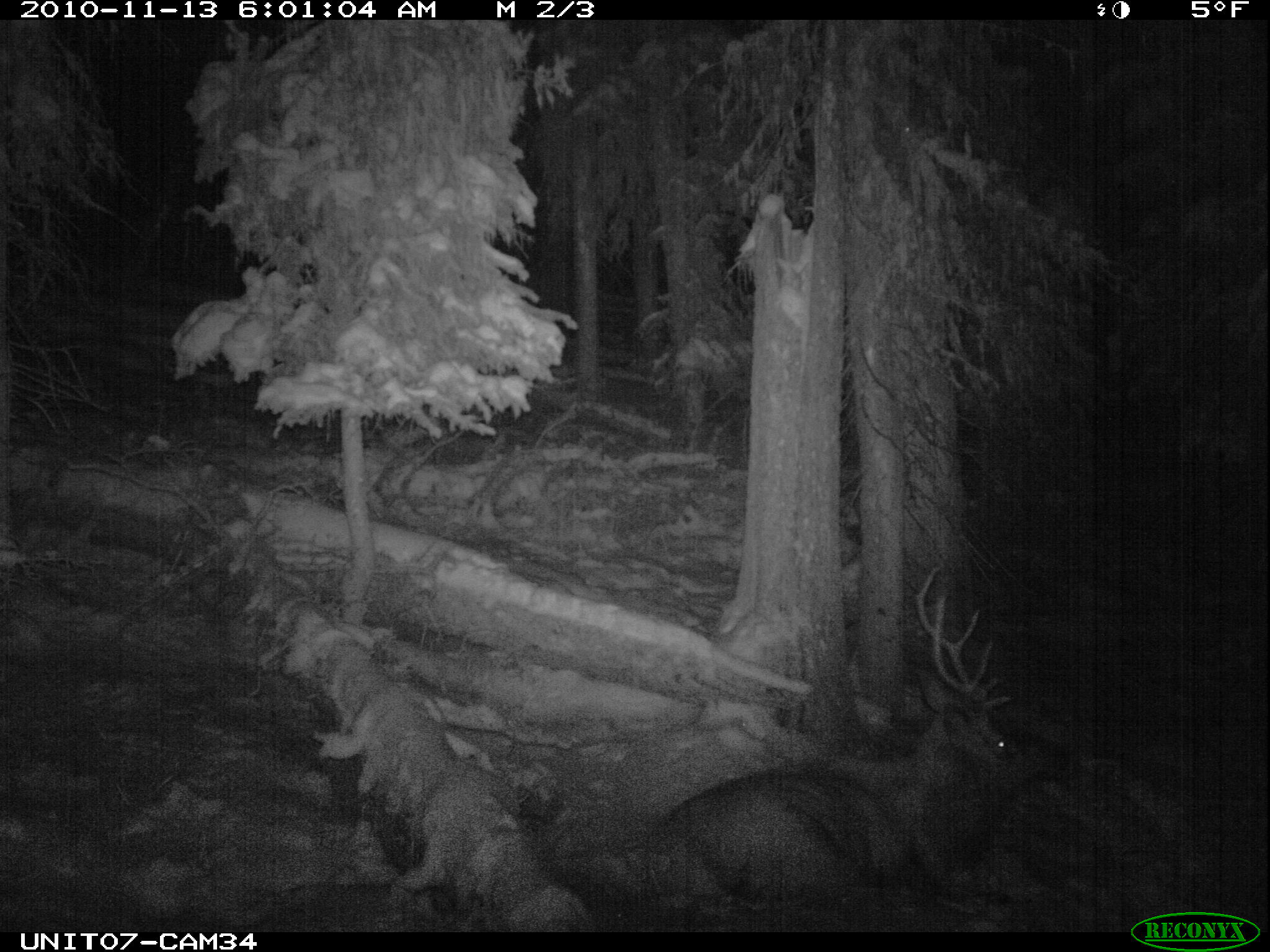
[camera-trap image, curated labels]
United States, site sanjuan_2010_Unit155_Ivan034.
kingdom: Animalia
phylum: Chordata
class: Mammalia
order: Artiodactyla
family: Cervidae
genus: Cervus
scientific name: Cervus elaphus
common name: red deer